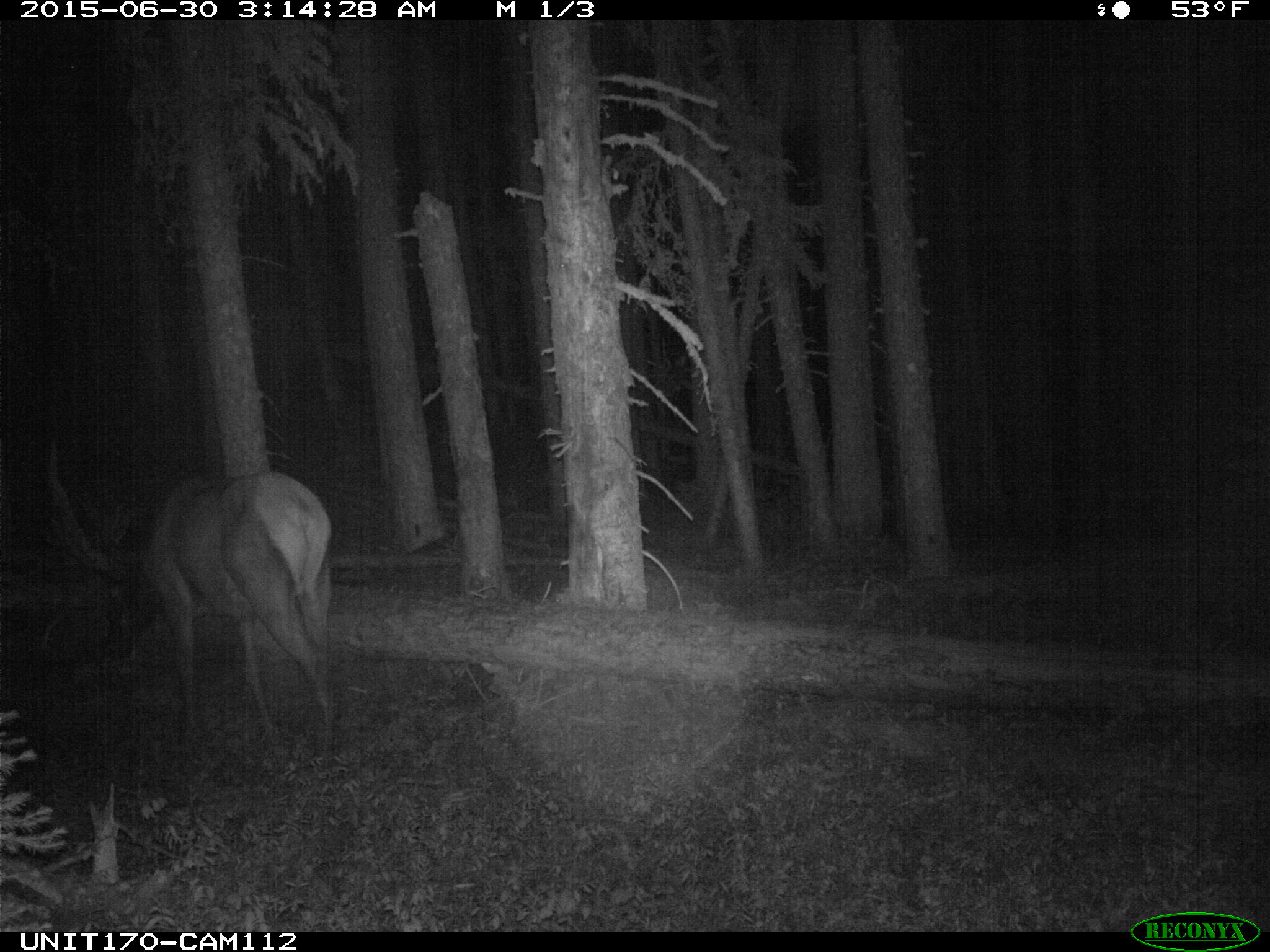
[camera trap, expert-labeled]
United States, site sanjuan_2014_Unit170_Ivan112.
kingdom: Animalia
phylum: Chordata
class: Mammalia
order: Artiodactyla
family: Cervidae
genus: Cervus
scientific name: Cervus elaphus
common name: red deer